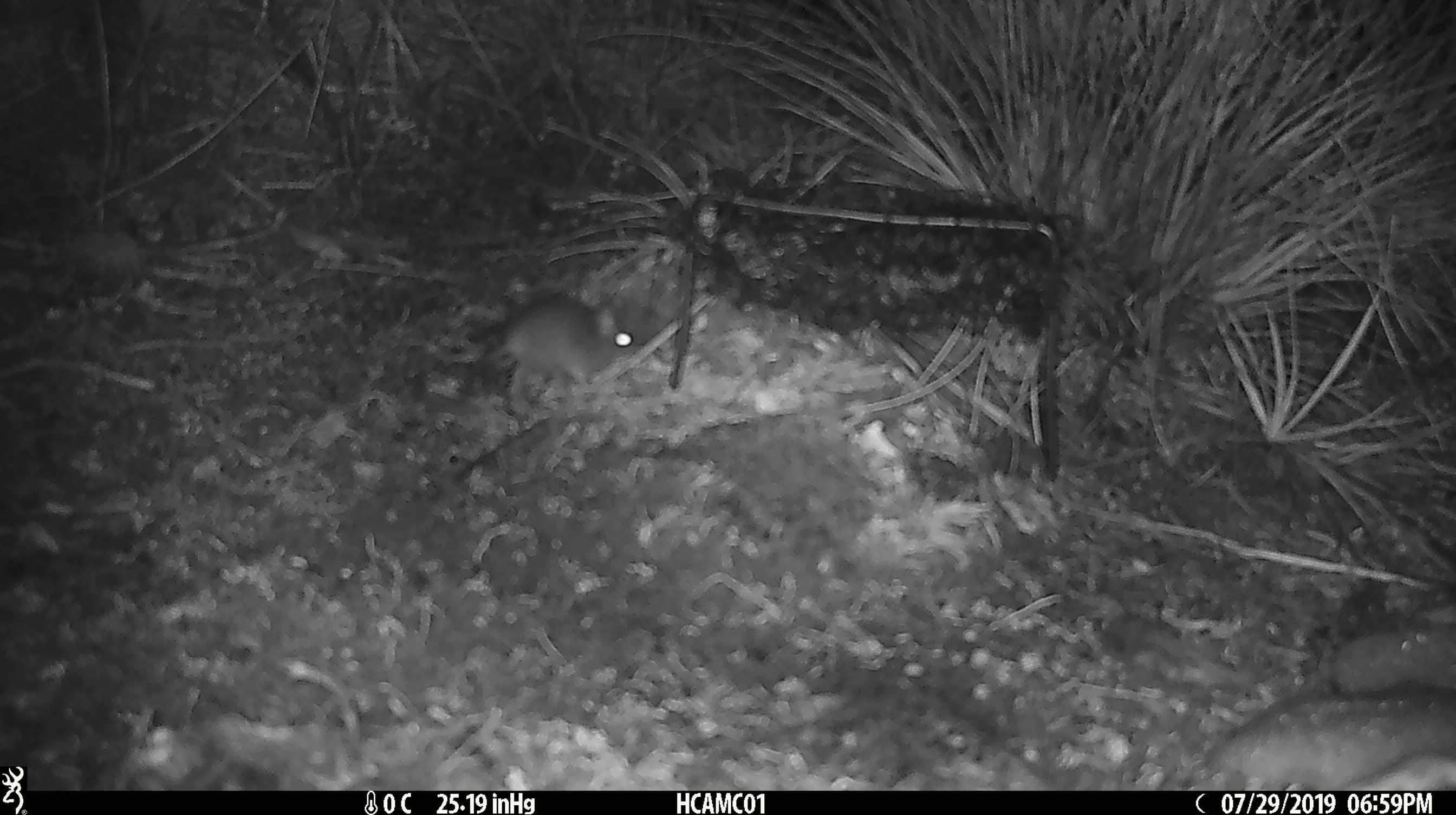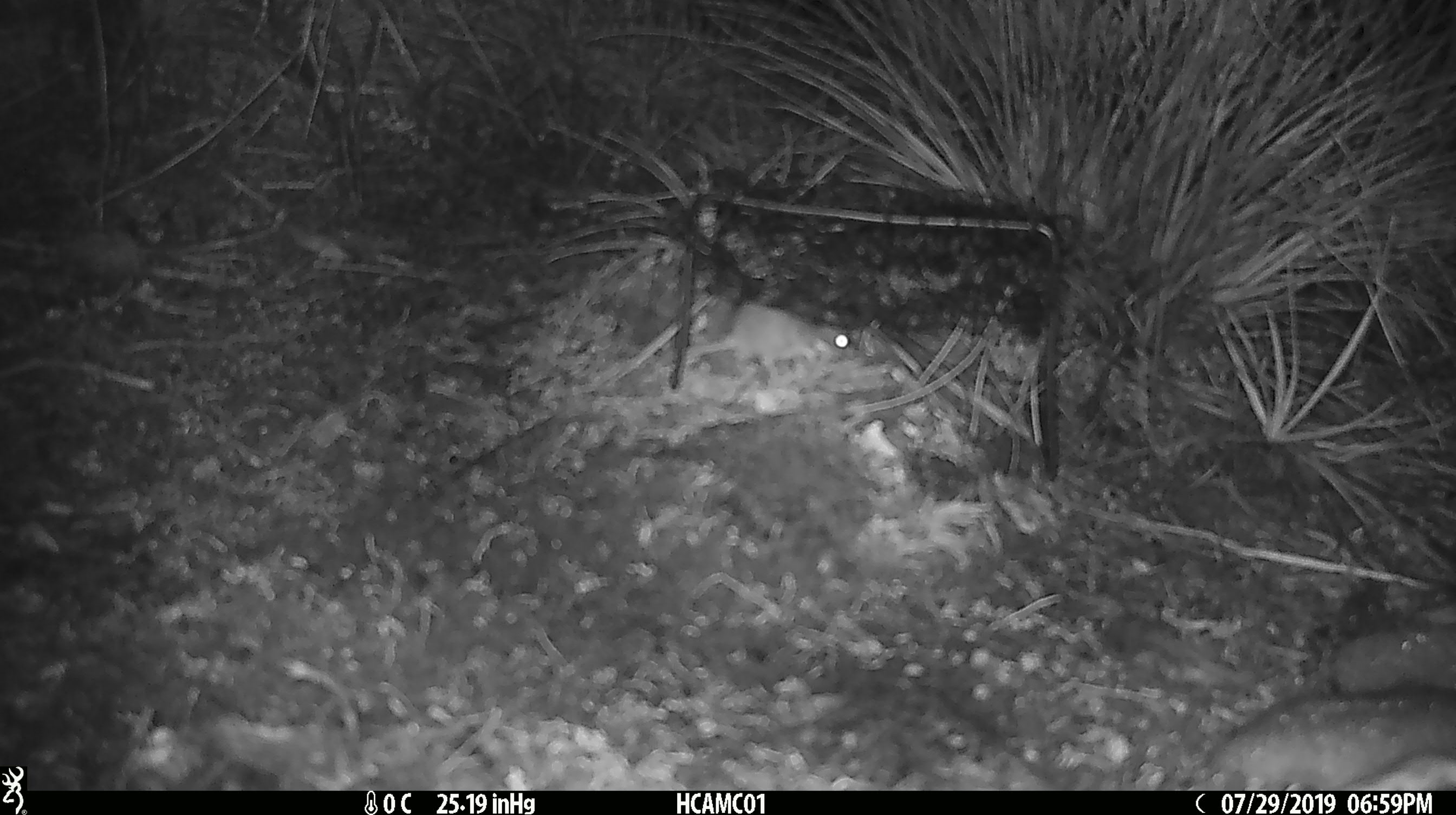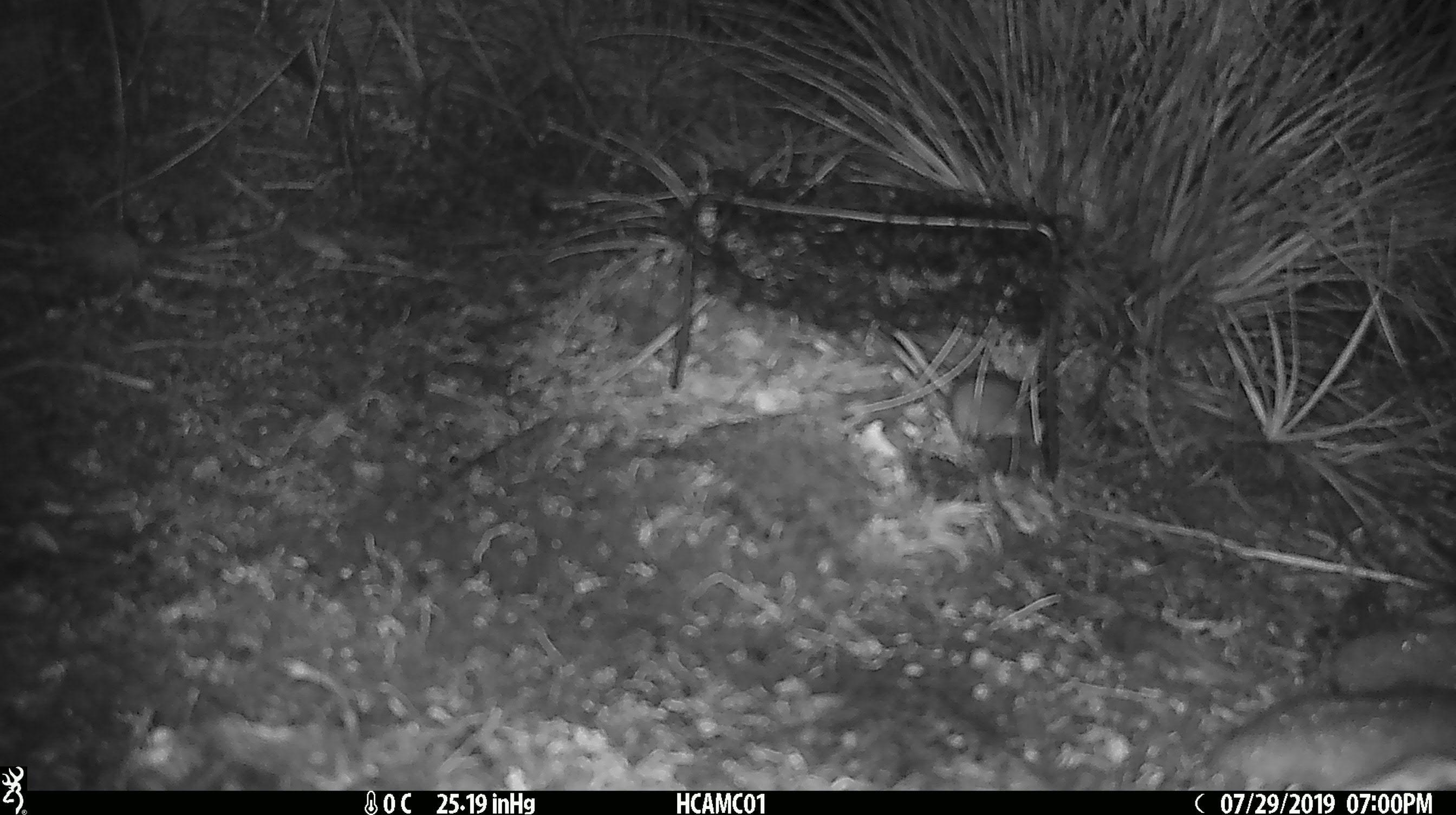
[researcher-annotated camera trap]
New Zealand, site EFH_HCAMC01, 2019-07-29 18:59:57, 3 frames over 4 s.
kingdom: Animalia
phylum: Chordata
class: Mammalia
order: Rodentia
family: Muridae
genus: Mus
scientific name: Mus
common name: mouse